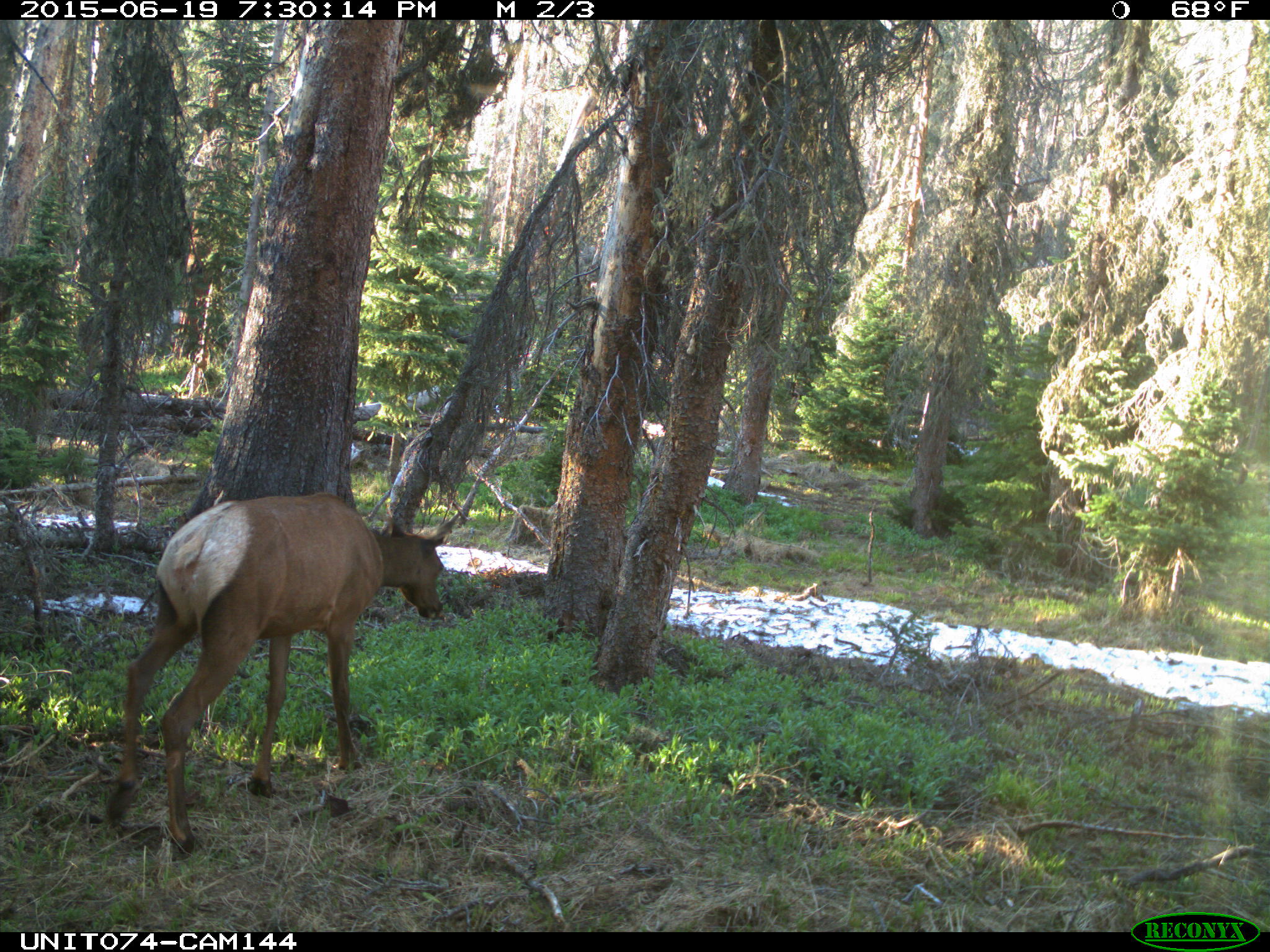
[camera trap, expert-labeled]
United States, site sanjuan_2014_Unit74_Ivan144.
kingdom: Animalia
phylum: Chordata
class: Mammalia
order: Artiodactyla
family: Cervidae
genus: Cervus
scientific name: Cervus elaphus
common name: red deer